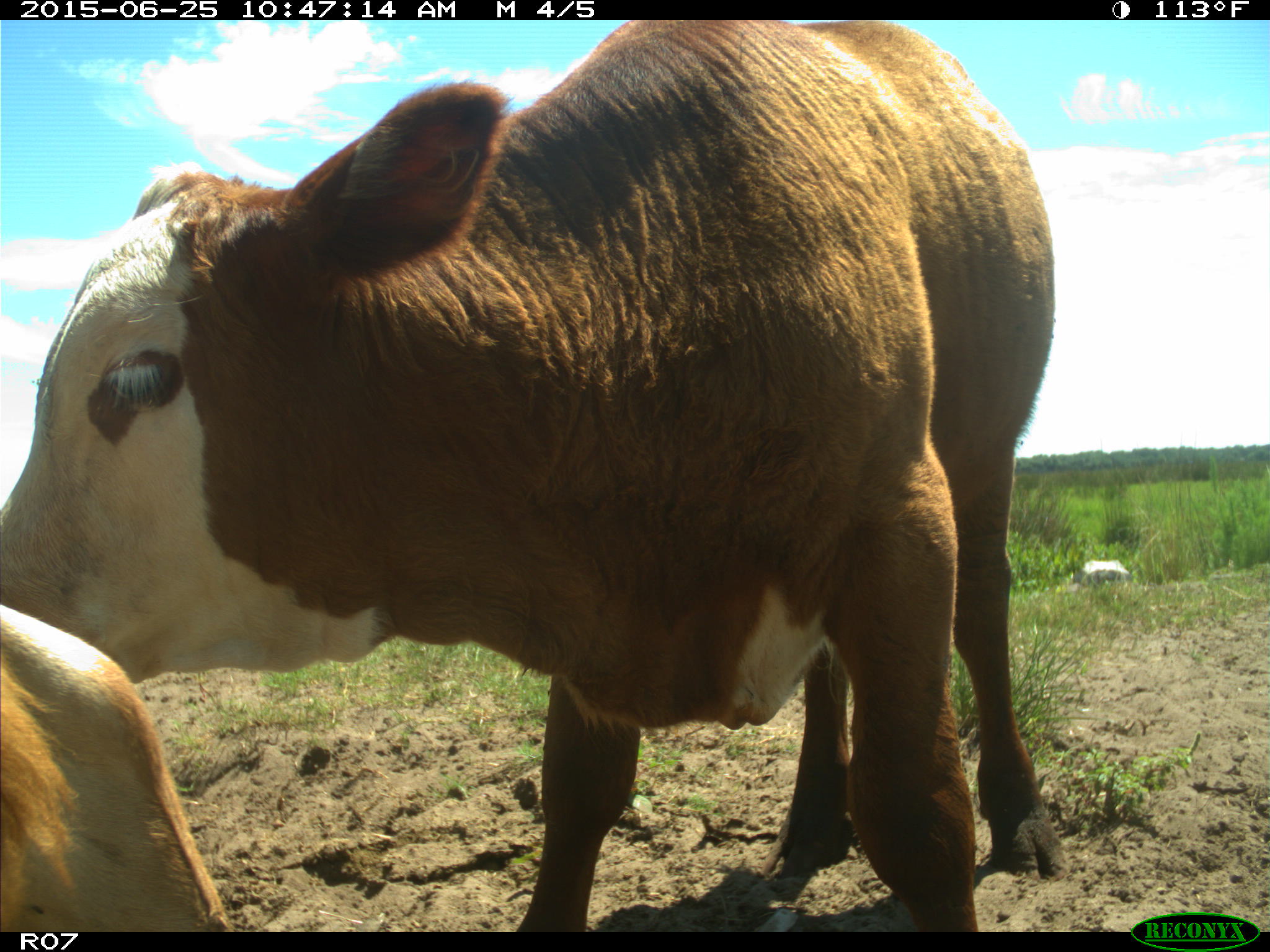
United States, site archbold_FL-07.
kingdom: Animalia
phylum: Chordata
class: Mammalia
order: Artiodactyla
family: Bovidae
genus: Bos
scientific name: Bos taurus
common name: domestic cow